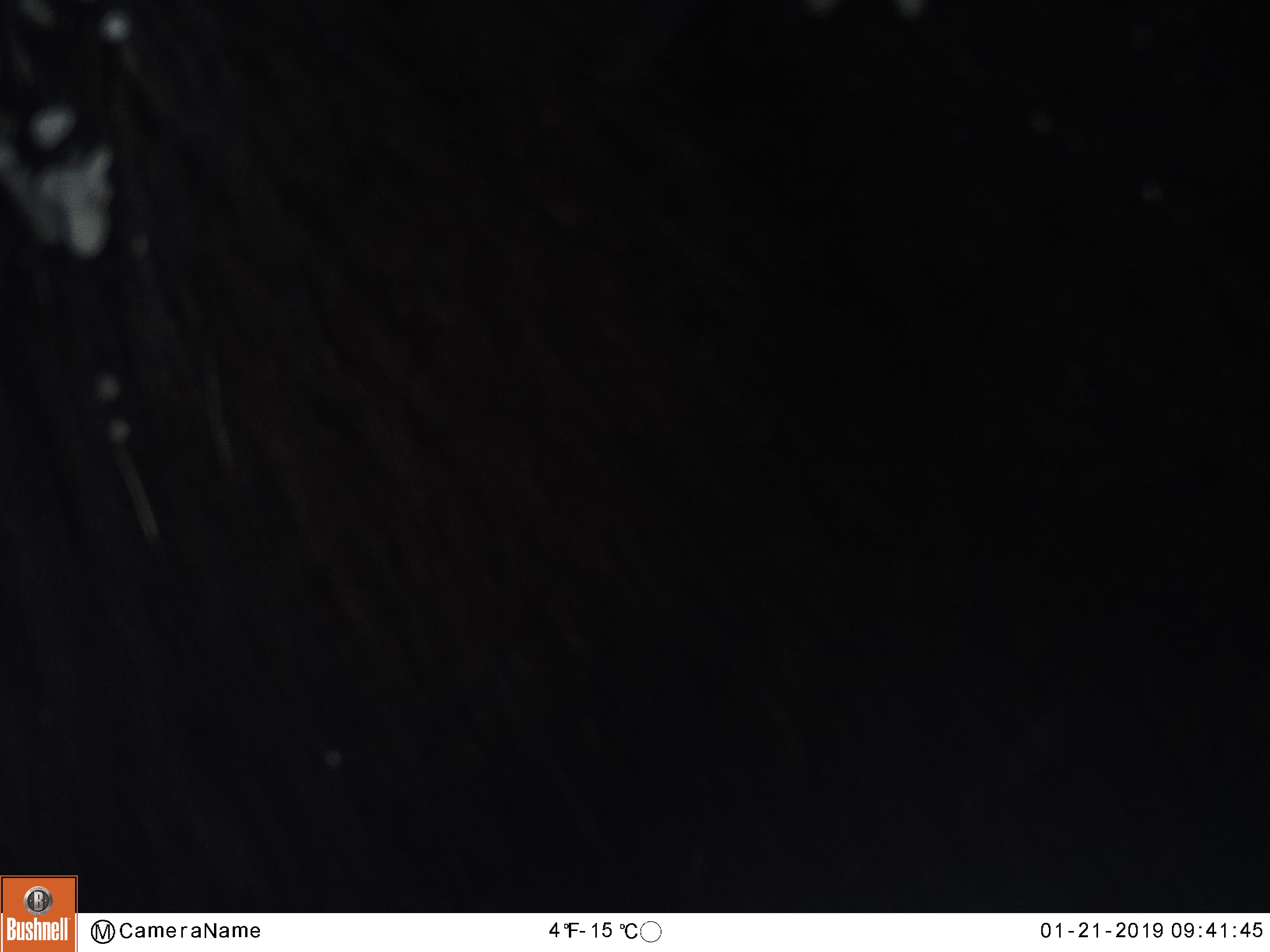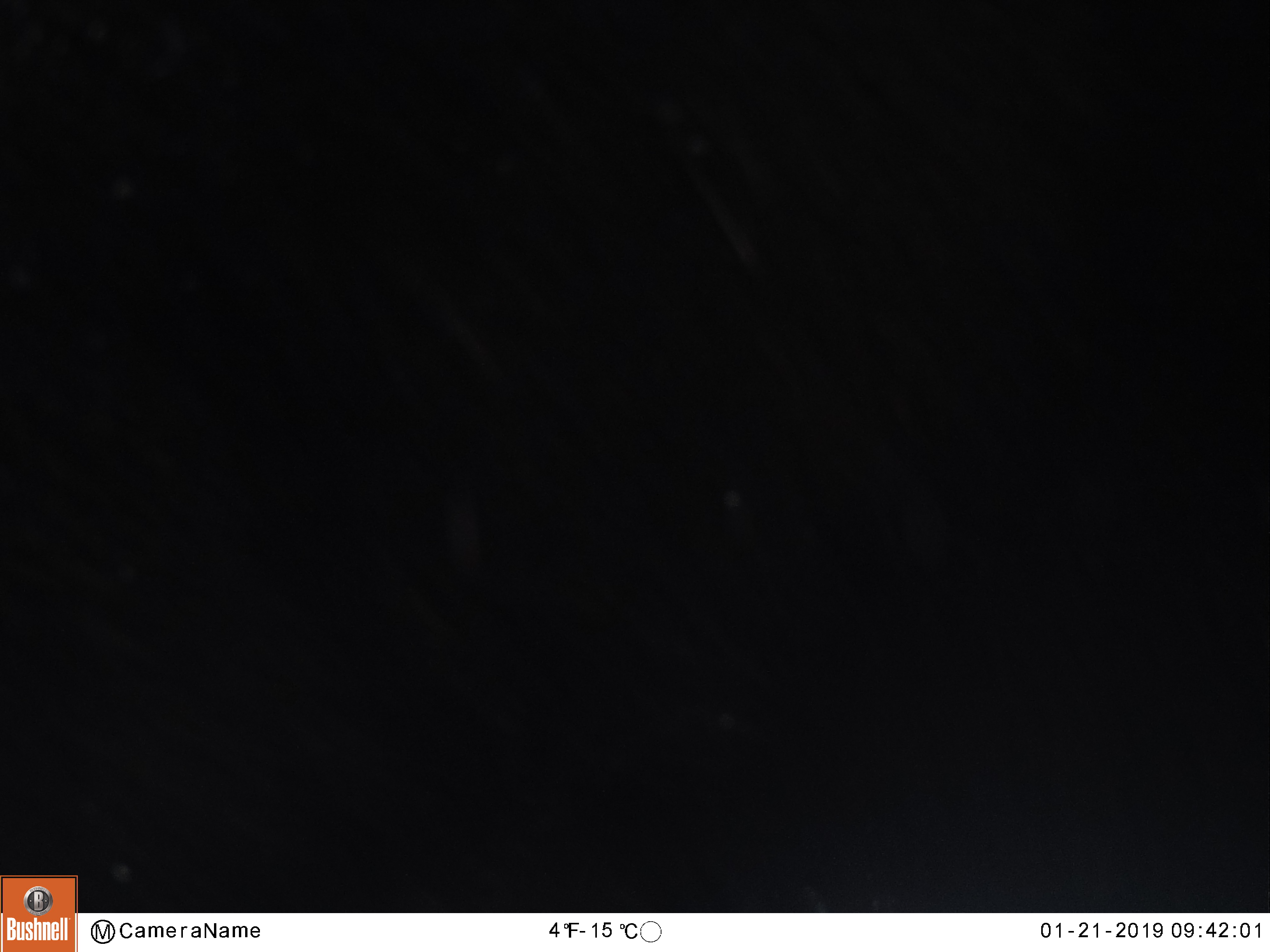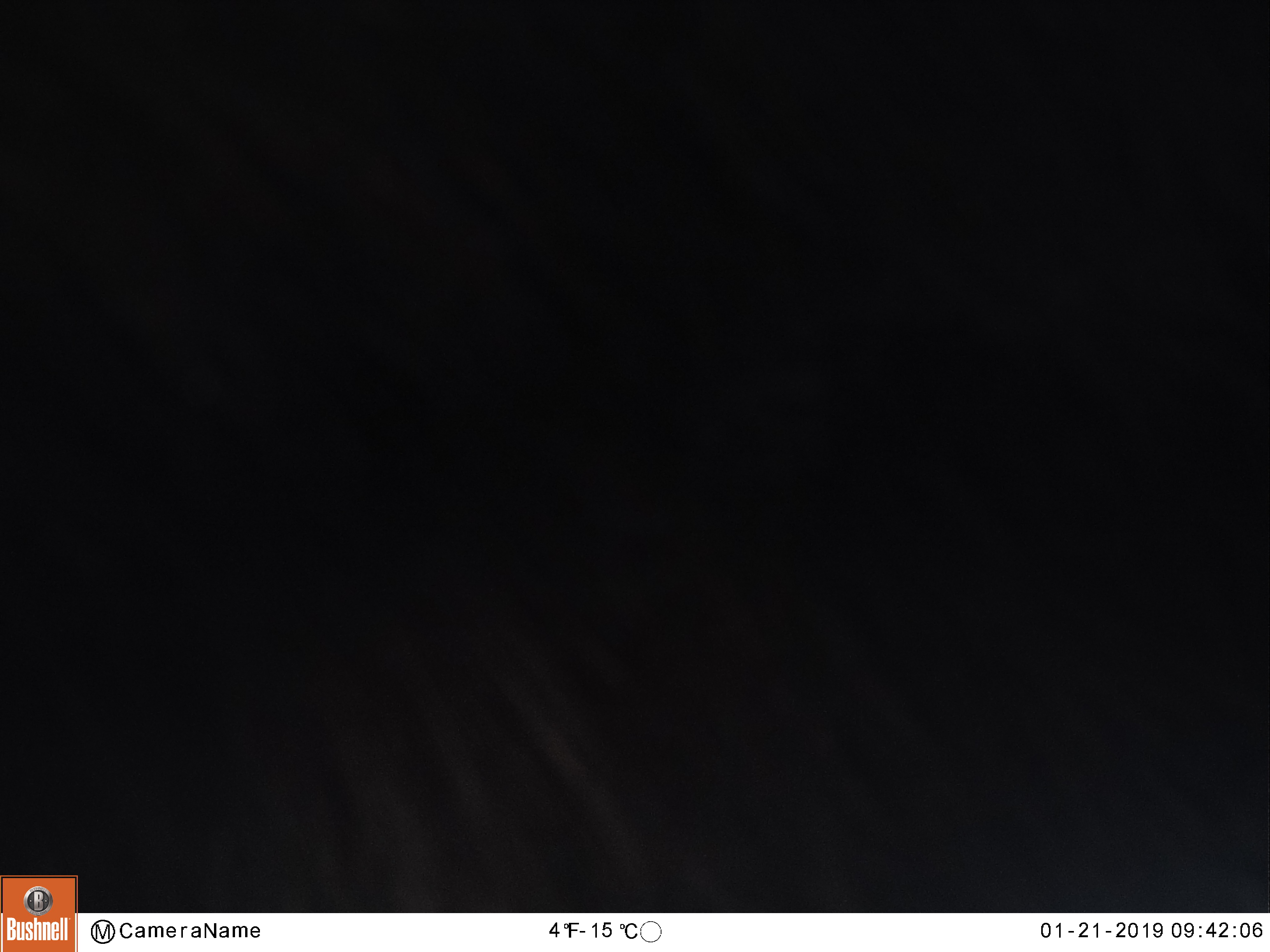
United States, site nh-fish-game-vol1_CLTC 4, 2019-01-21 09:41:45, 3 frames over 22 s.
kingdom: Animalia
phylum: Chordata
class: Mammalia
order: Artiodactyla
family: Cervidae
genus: Alces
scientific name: Alces alces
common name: moose